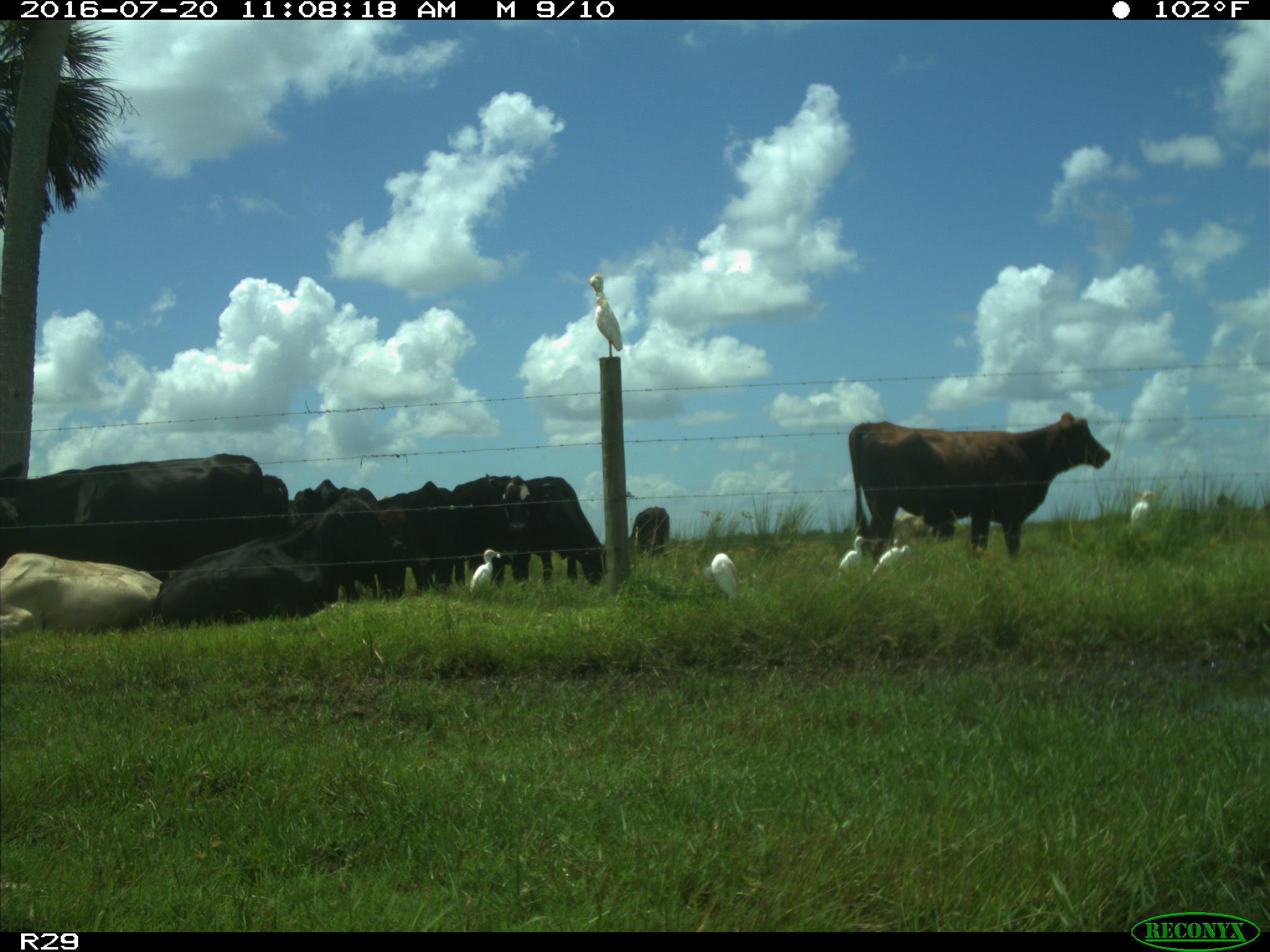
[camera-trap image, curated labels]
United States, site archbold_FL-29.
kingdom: Animalia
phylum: Chordata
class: Mammalia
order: Artiodactyla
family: Bovidae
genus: Bos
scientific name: Bos taurus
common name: domestic cow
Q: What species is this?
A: Bos taurus (domestic cow).